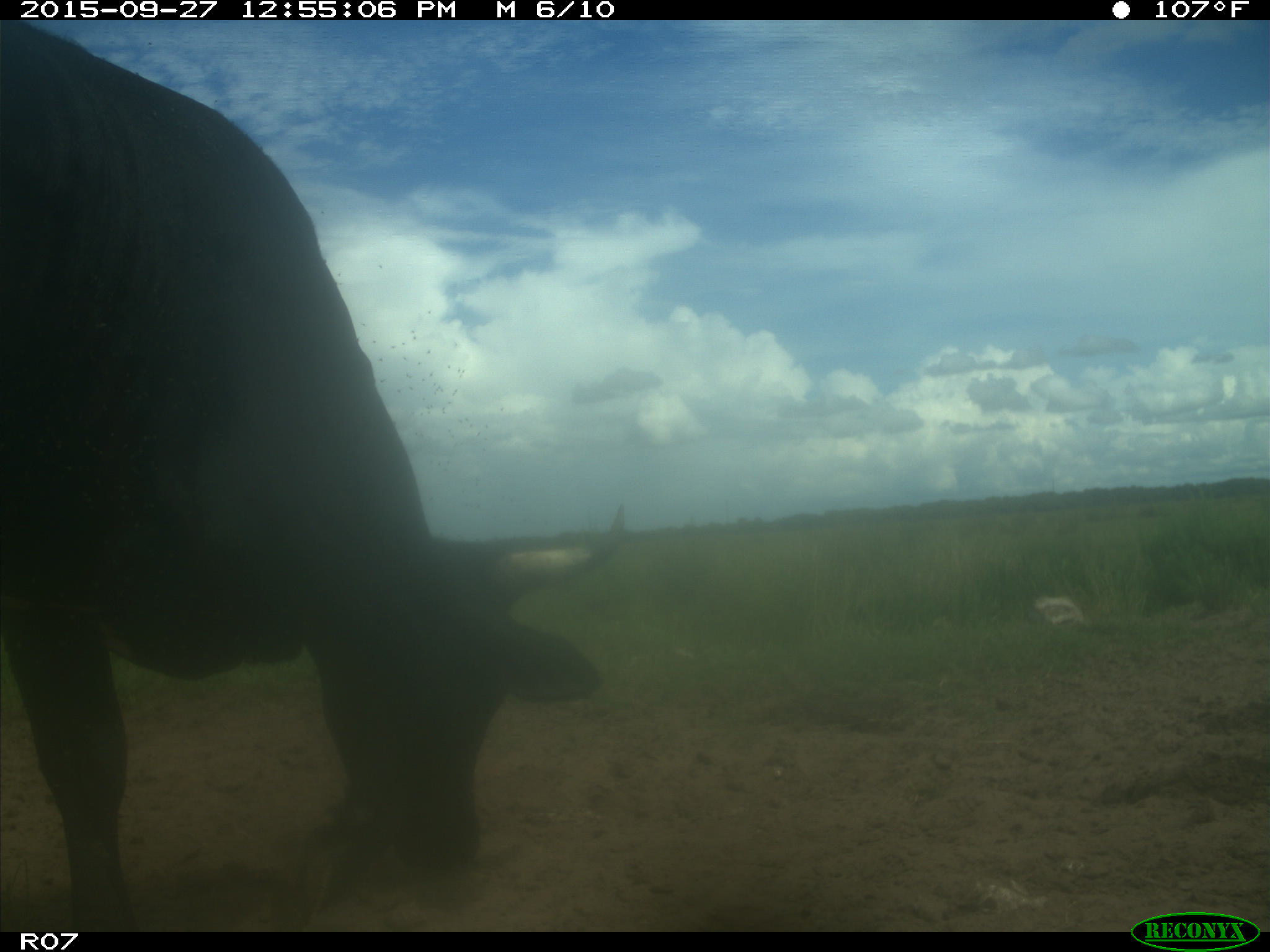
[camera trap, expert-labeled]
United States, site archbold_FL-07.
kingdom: Animalia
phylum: Chordata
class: Mammalia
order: Artiodactyla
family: Bovidae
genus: Bos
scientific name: Bos taurus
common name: domestic cow